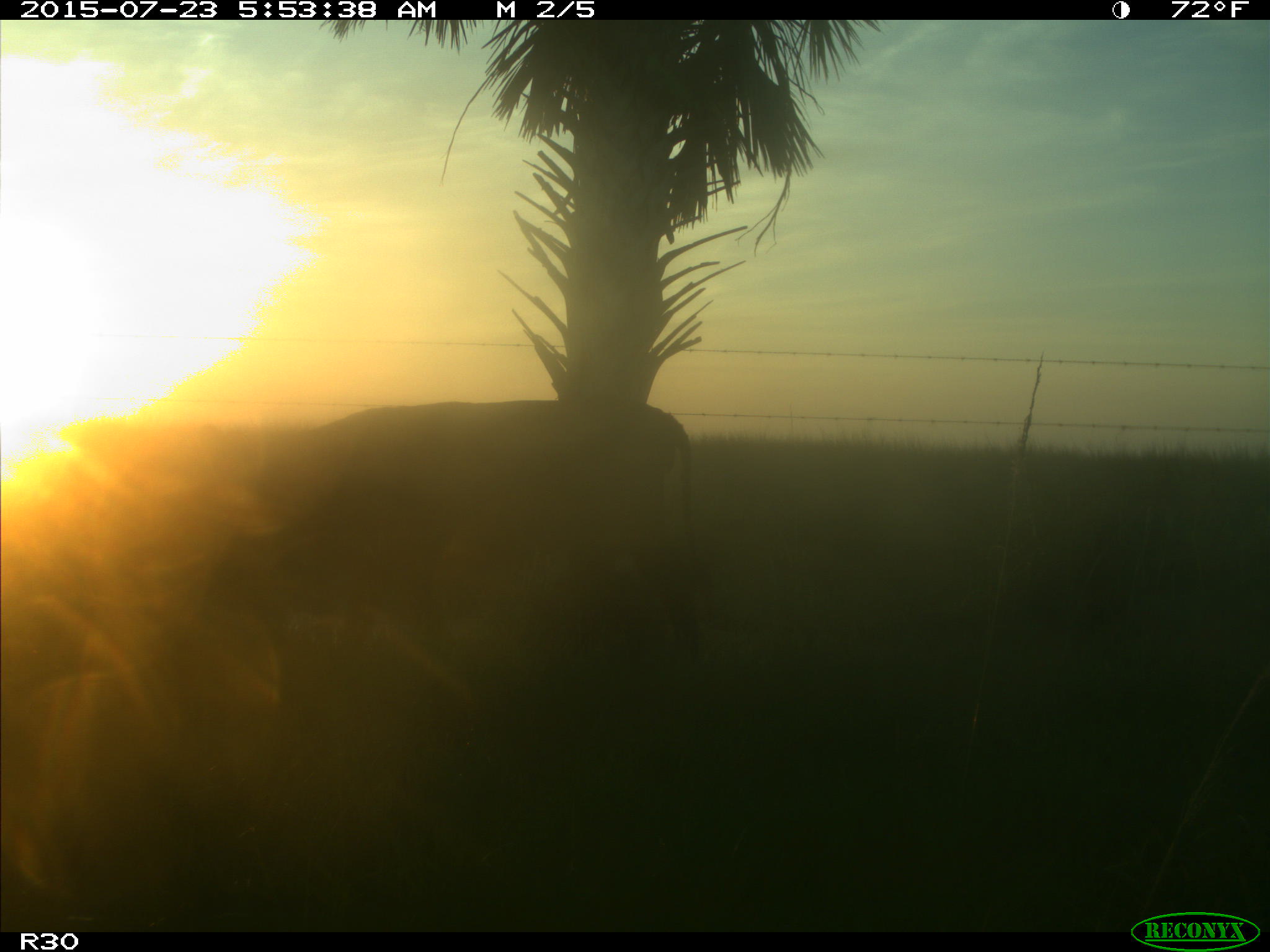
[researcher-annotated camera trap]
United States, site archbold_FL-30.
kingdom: Animalia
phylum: Chordata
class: Mammalia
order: Artiodactyla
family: Bovidae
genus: Bos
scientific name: Bos taurus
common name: domestic cow